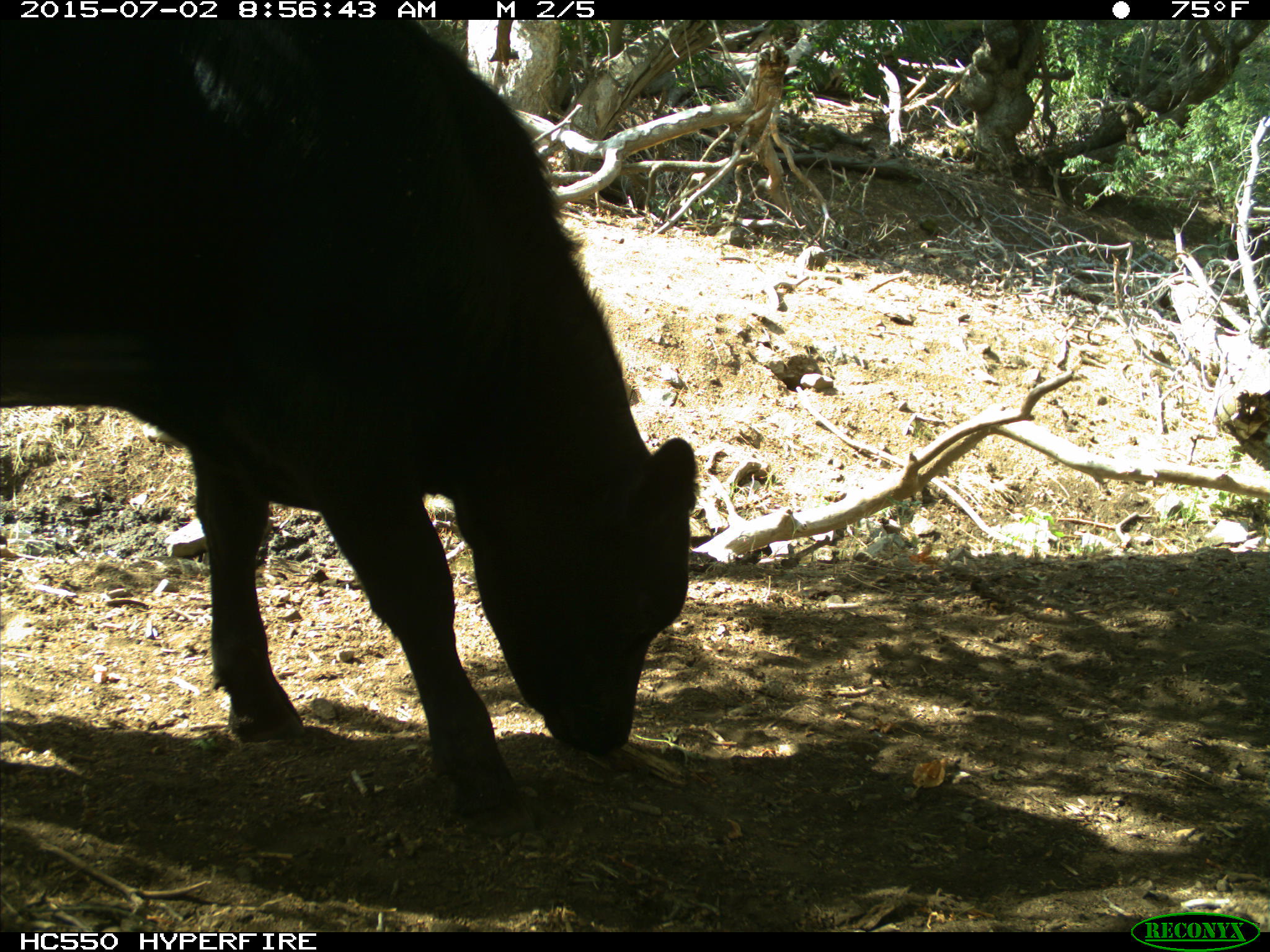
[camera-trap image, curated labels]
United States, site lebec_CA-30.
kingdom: Animalia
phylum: Chordata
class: Mammalia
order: Artiodactyla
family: Bovidae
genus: Bos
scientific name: Bos taurus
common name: domestic cow